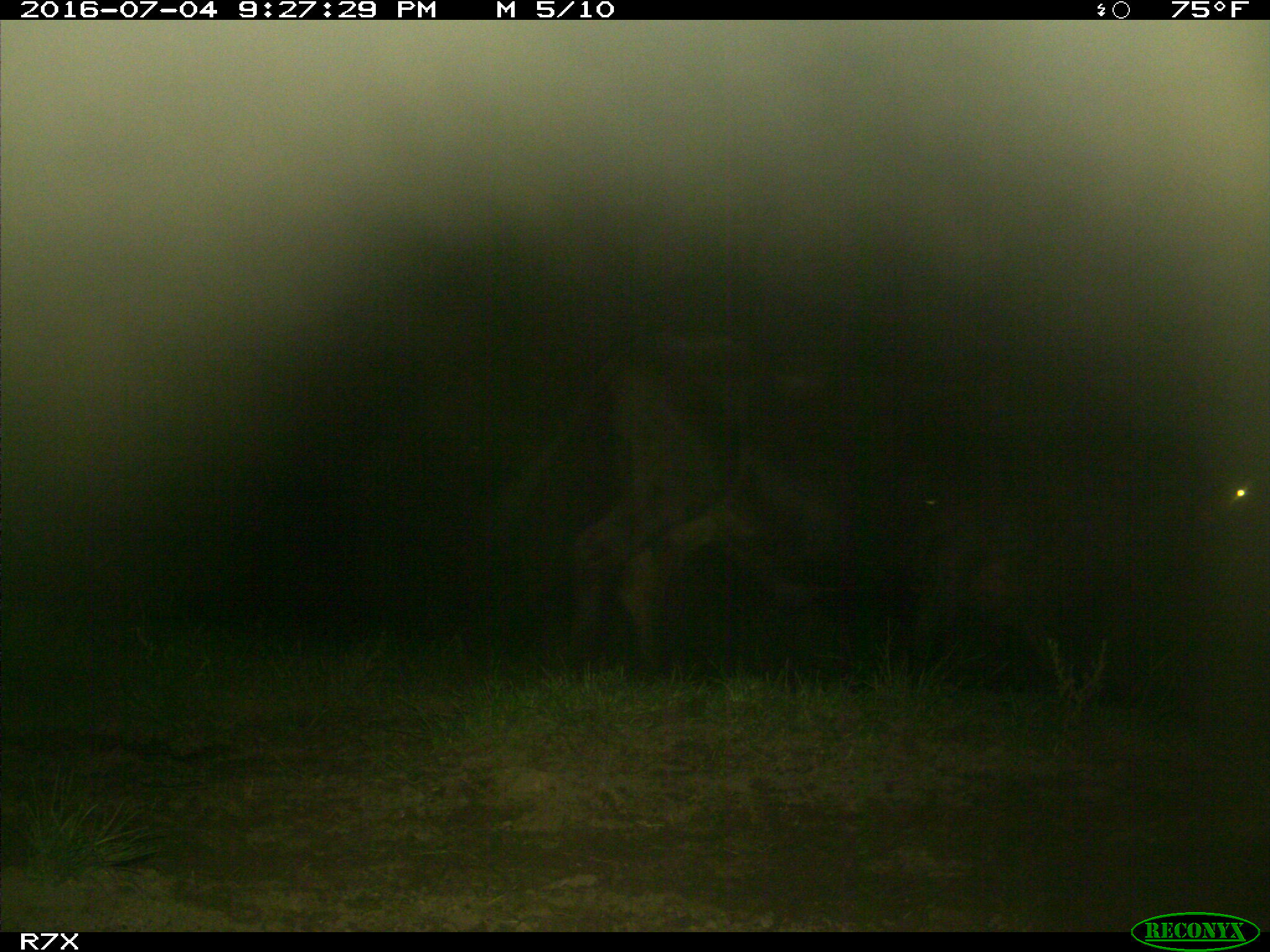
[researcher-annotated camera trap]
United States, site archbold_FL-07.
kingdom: Animalia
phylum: Chordata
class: Mammalia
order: Artiodactyla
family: Bovidae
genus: Bos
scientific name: Bos taurus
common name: domestic cow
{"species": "Bos taurus (domestic cow)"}